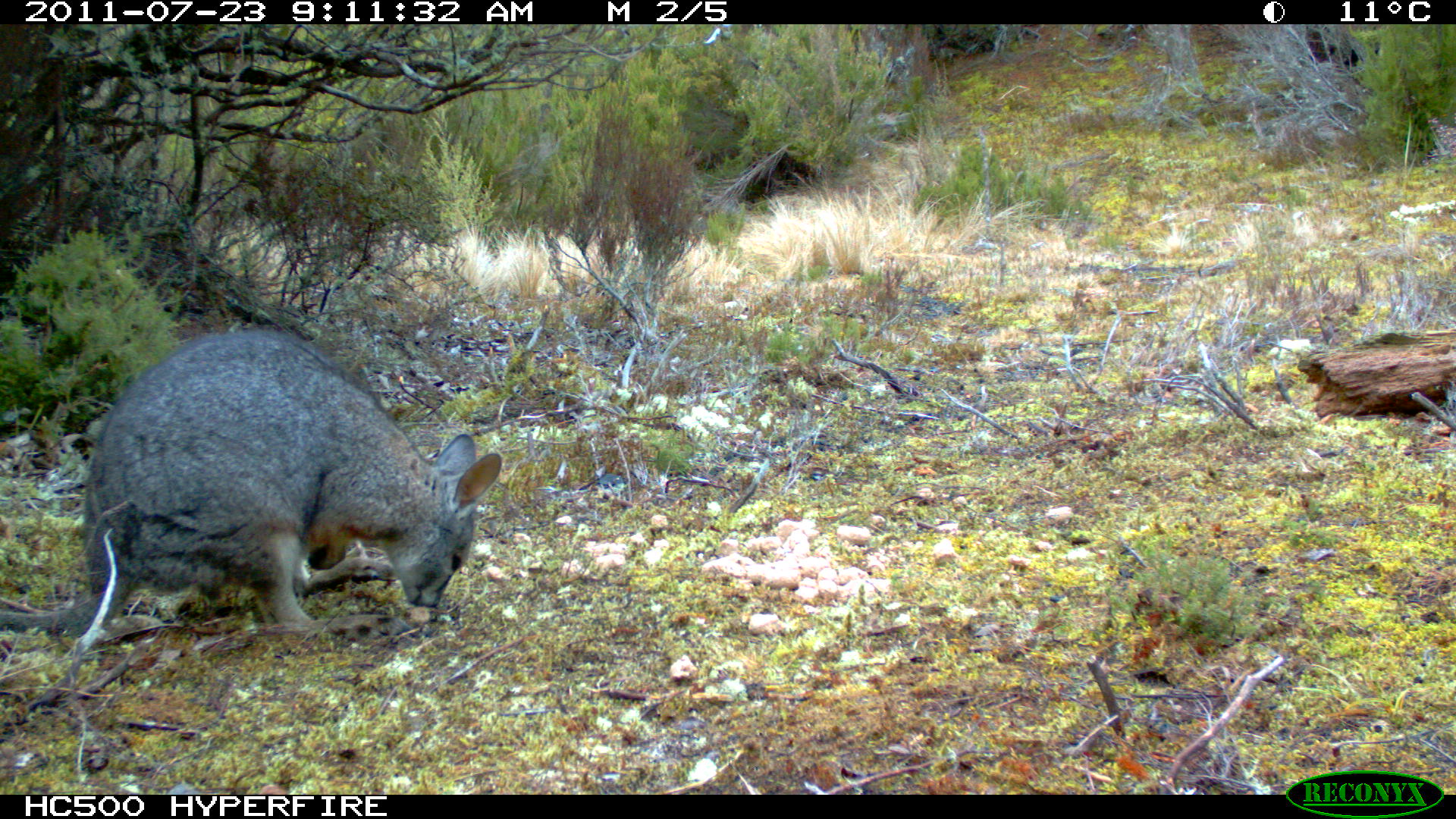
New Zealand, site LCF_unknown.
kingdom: Animalia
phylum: Chordata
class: Mammalia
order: Diprotodontia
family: Macropodidae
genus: Notamacropus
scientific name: Notamacropus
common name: wallaby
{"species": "wallaby (Notamacropus)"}